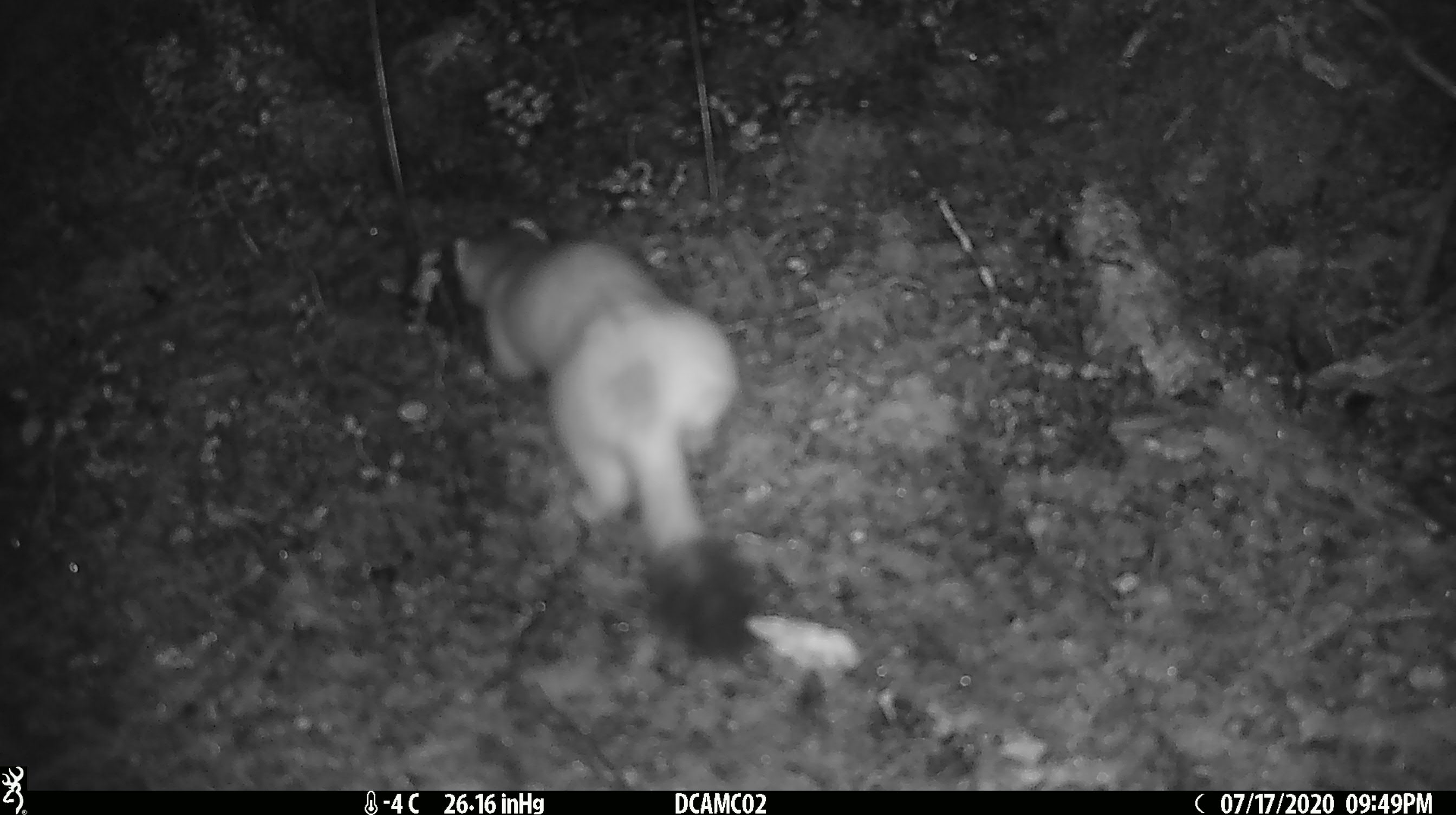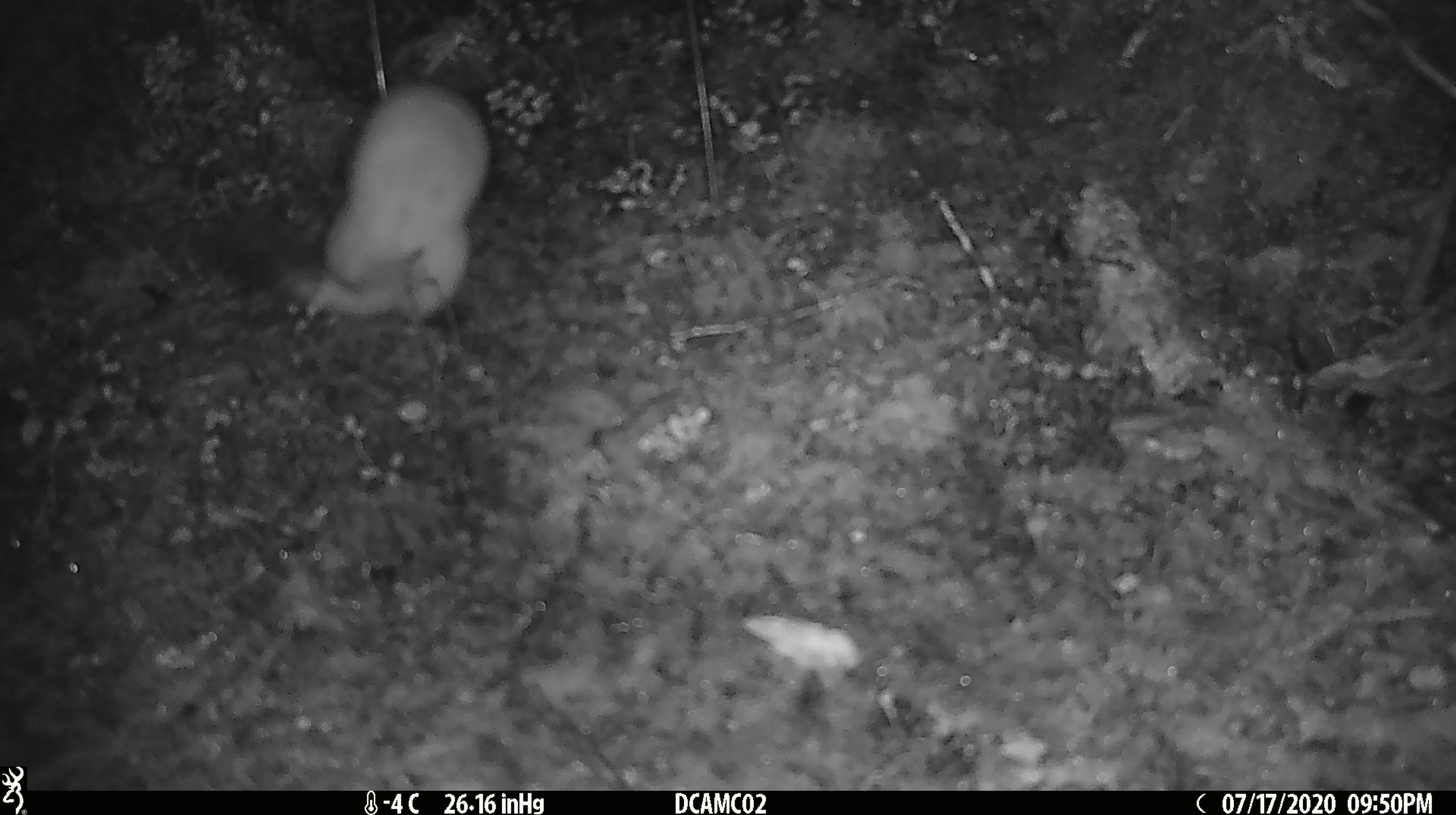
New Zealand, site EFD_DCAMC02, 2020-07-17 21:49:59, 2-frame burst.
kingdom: Animalia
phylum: Chordata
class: Mammalia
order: Carnivora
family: Mustelidae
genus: Mustela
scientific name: Mustela erminea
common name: stoat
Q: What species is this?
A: Stoat (Mustela erminea).